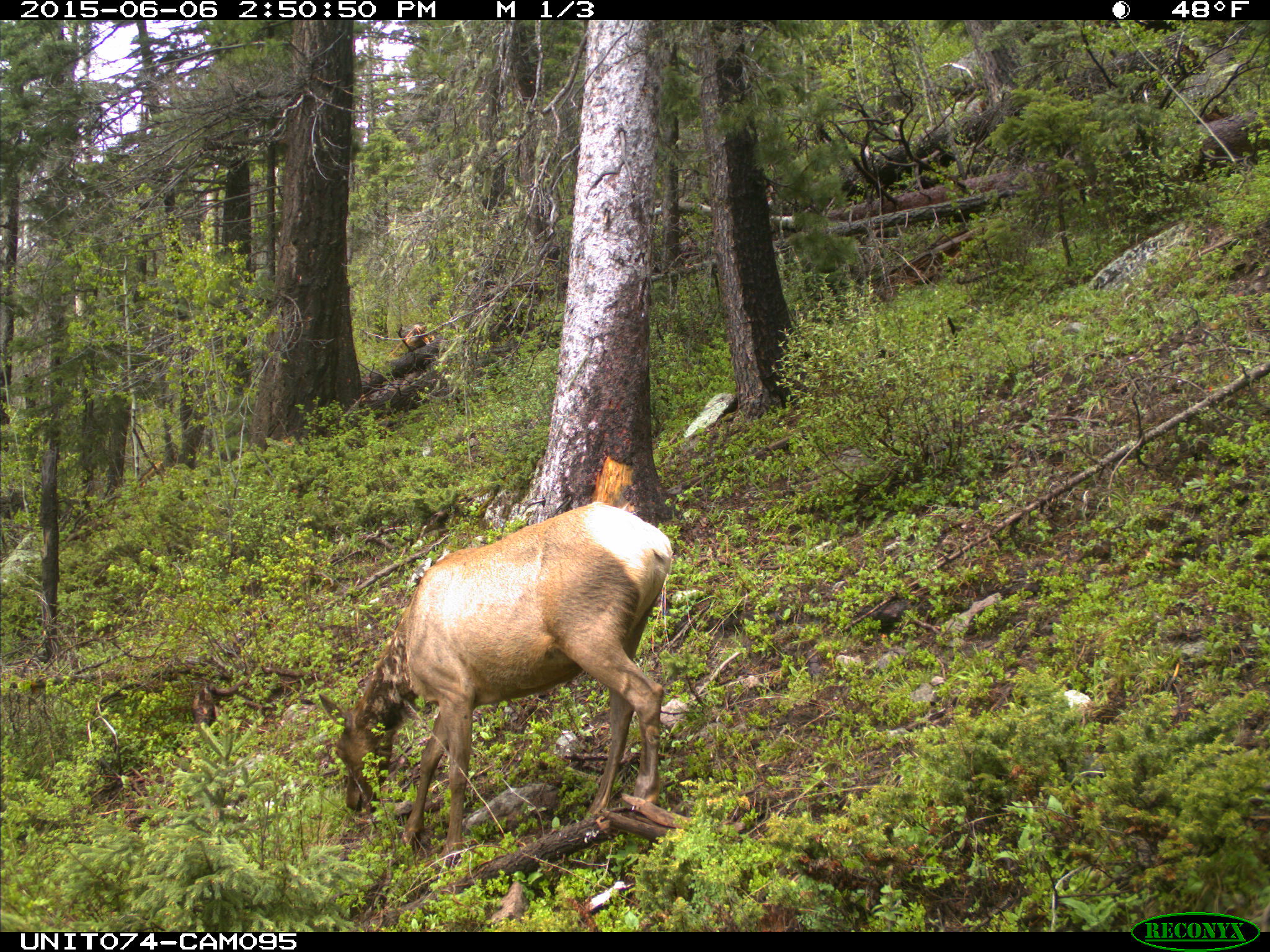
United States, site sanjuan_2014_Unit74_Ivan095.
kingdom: Animalia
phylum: Chordata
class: Mammalia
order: Artiodactyla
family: Cervidae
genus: Cervus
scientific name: Cervus elaphus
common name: red deer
Cervus elaphus (red deer).